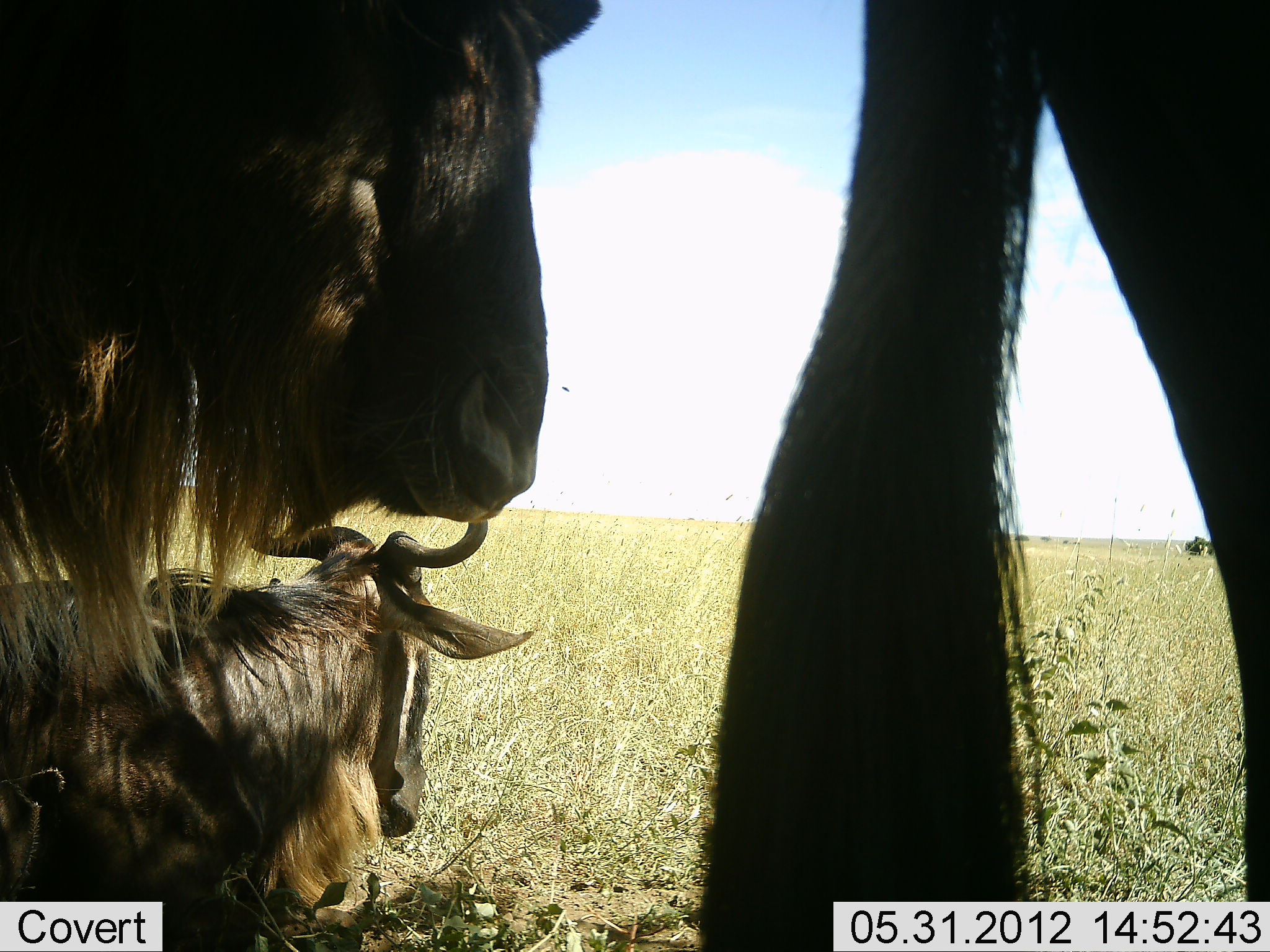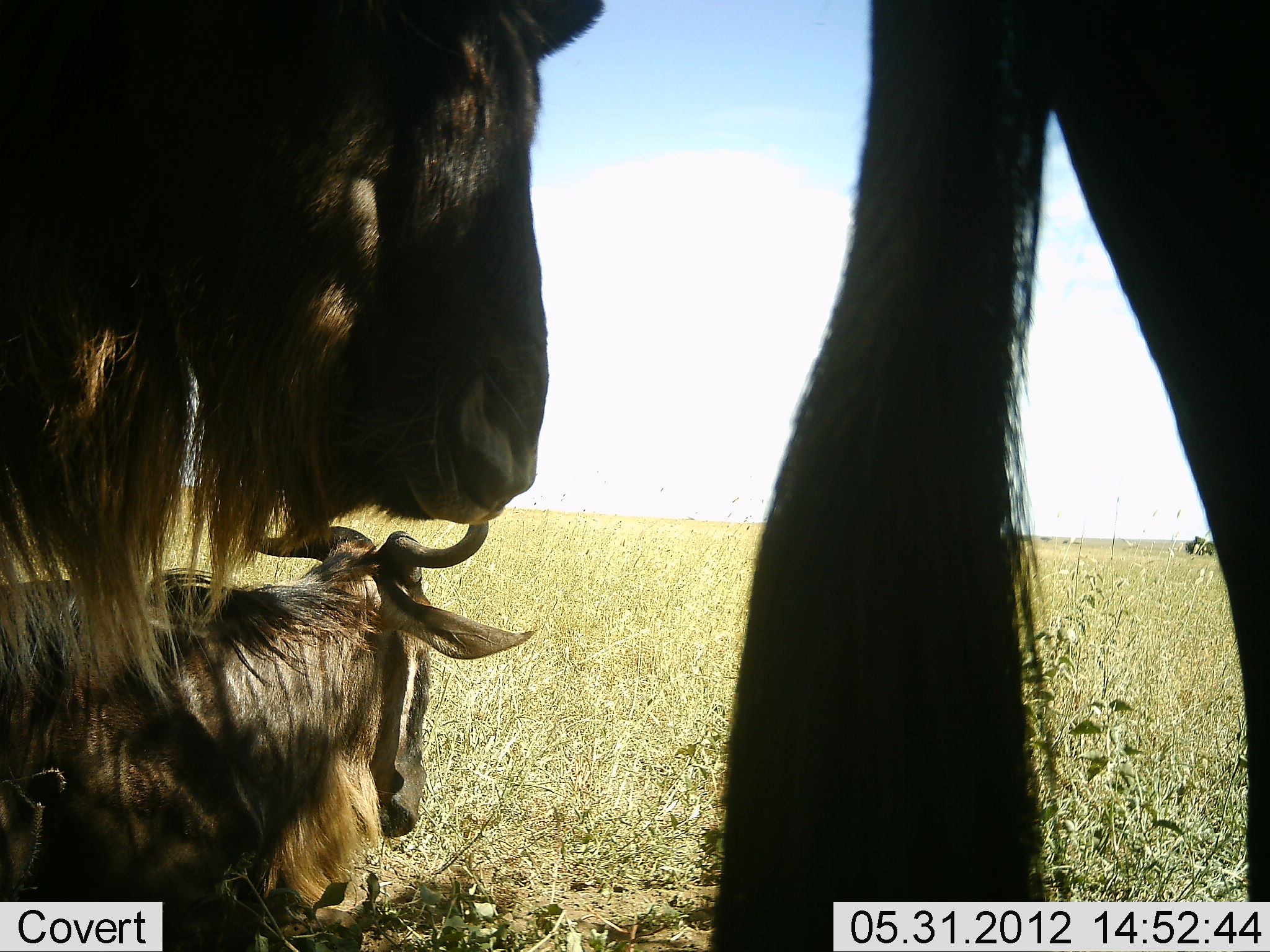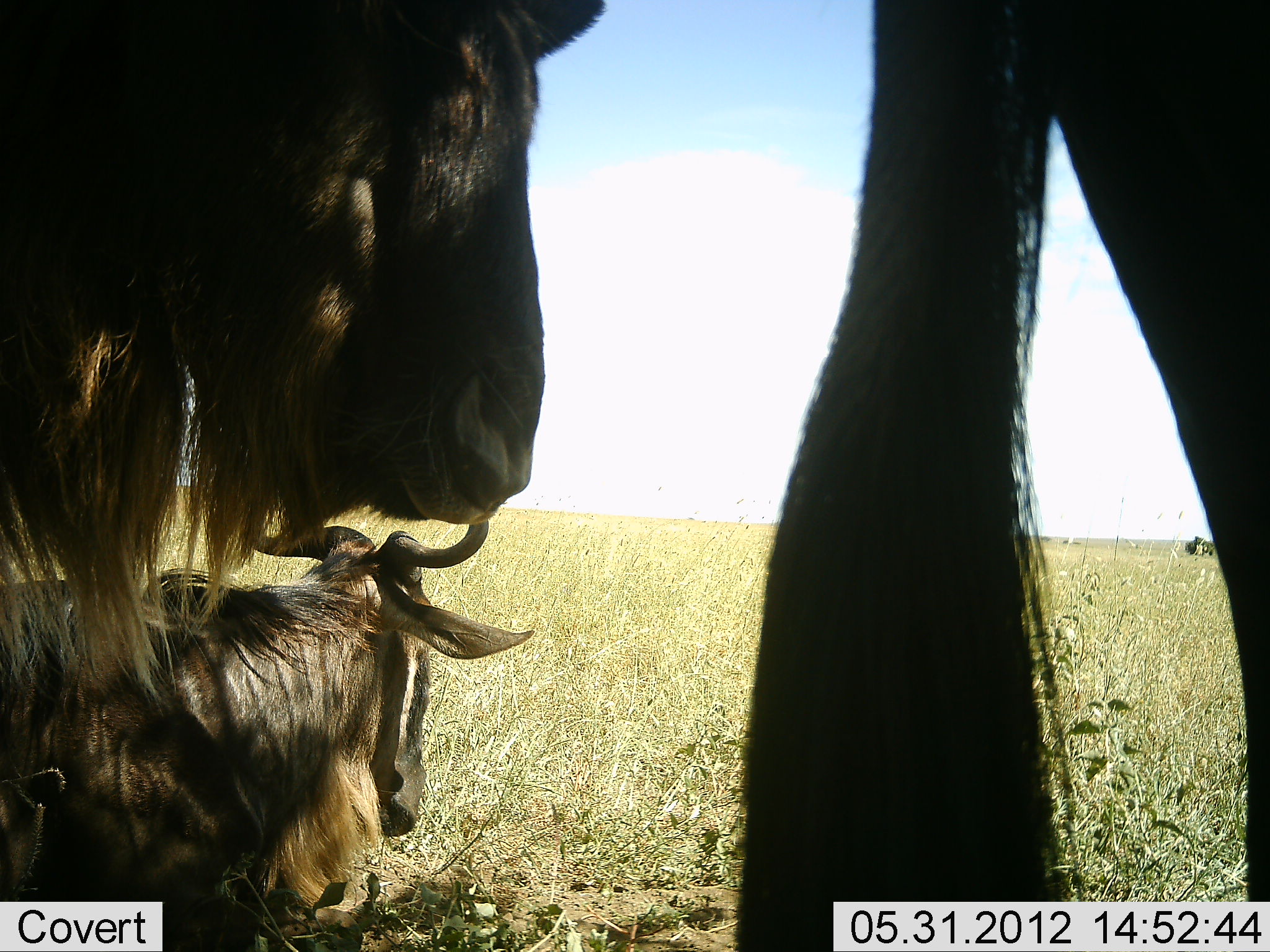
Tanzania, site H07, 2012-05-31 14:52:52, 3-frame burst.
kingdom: Animalia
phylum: Chordata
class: Mammalia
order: Artiodactyla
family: Bovidae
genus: Connochaetes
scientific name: Connochaetes taurinus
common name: blue wildebeest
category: wildebeest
Wildebeest (blue wildebeest) (Connochaetes taurinus), count 3. Behavior (volunteer vote fractions): standing 90%, resting 100%, moving 0%, interacting 0%. Young present (vote fraction): 0%. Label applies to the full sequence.